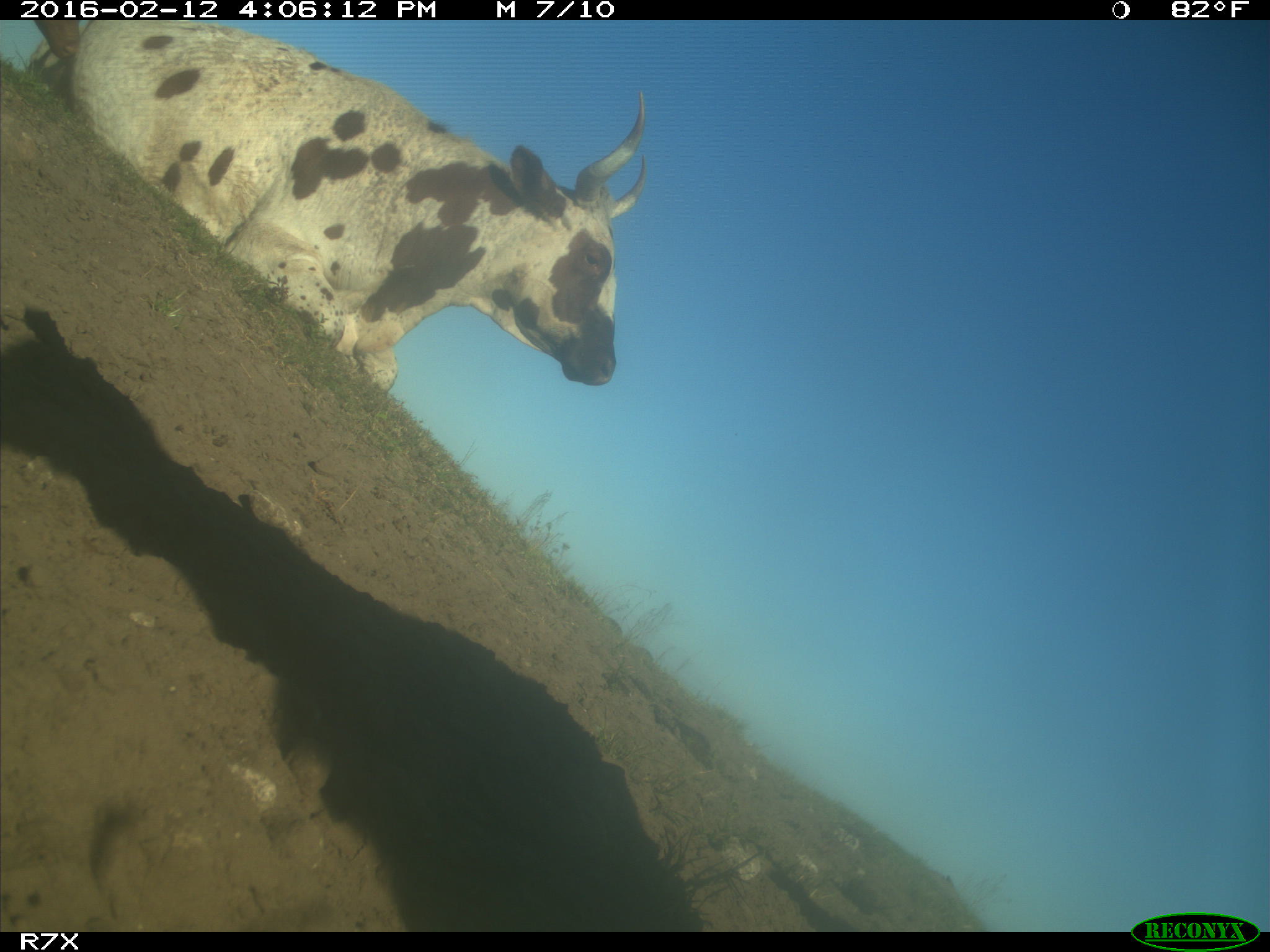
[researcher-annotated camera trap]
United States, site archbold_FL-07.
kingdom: Animalia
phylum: Chordata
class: Mammalia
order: Artiodactyla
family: Bovidae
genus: Bos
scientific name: Bos taurus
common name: domestic cow